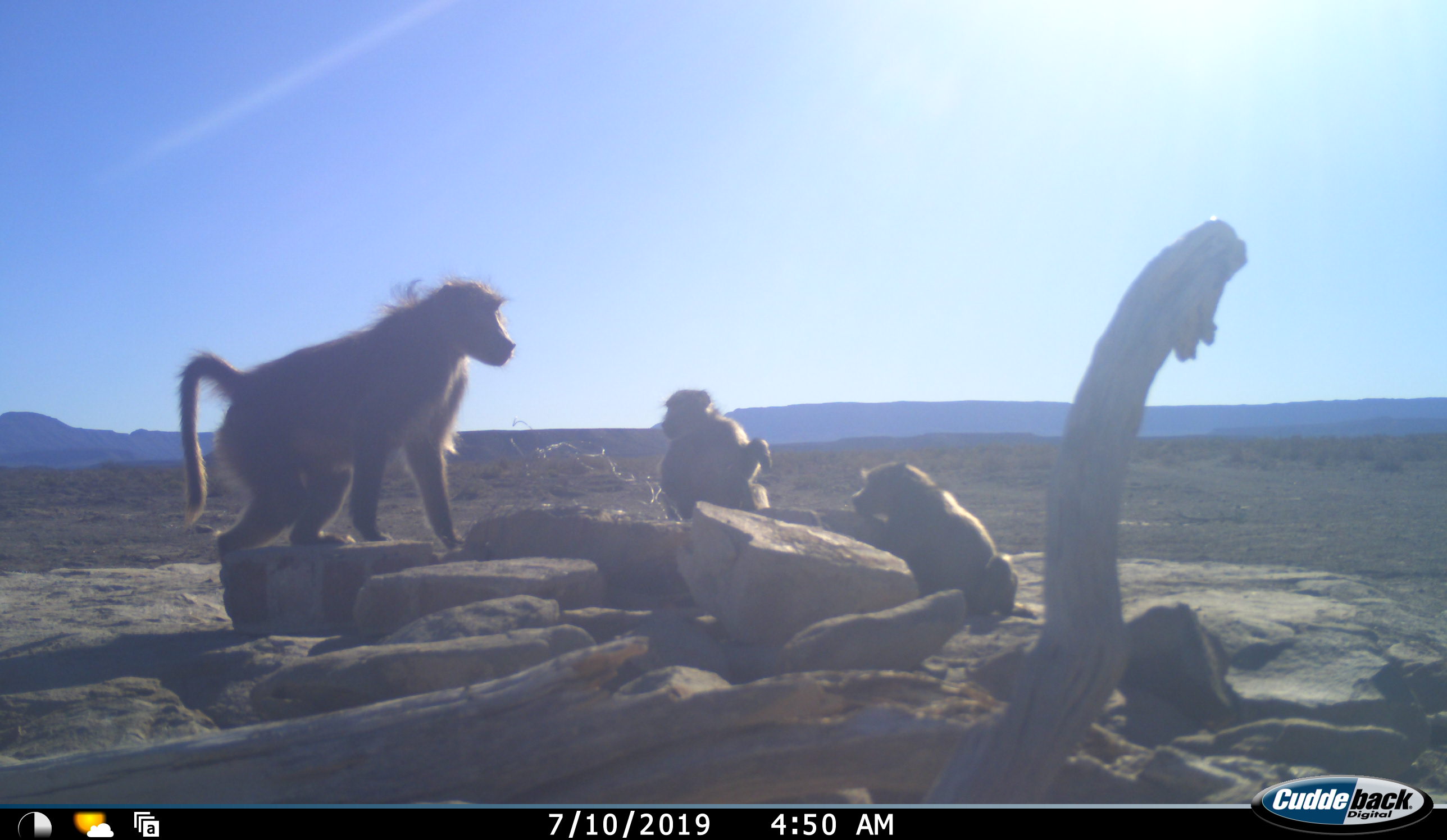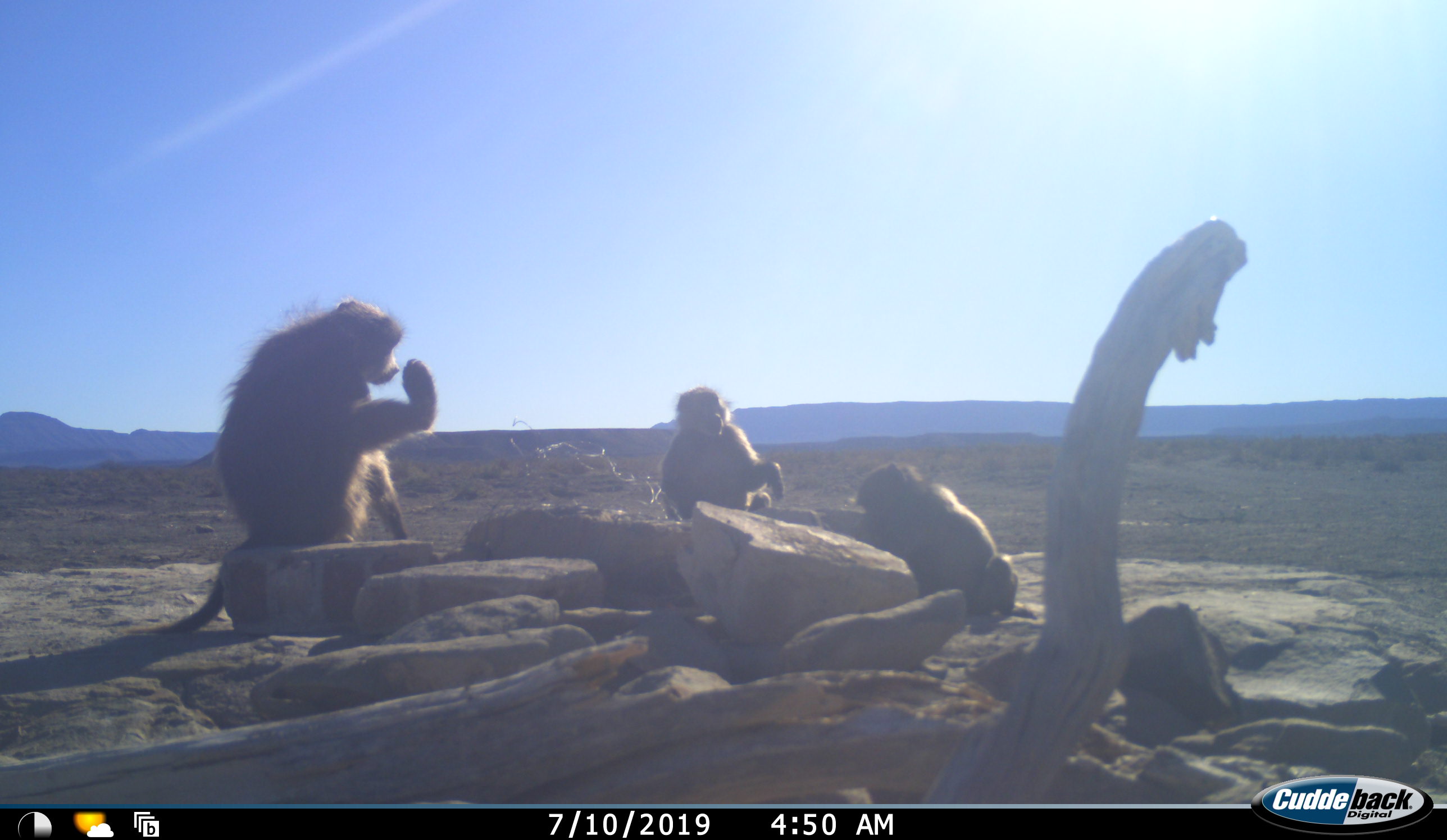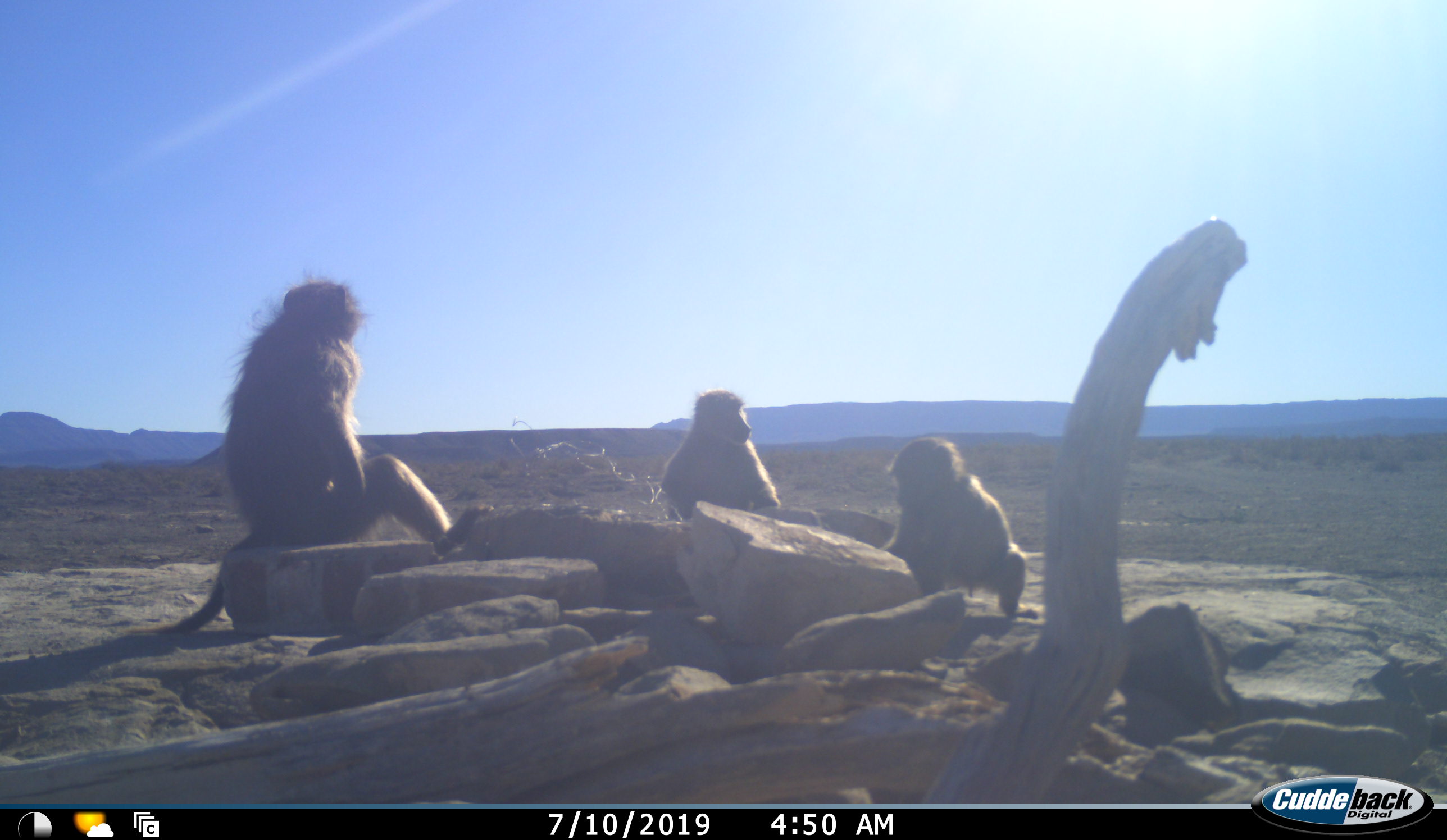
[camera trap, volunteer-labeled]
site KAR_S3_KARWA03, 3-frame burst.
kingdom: Animalia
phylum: Chordata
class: Mammalia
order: Primates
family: Cercopithecidae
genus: Papio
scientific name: Papio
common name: baboon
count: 3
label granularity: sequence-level